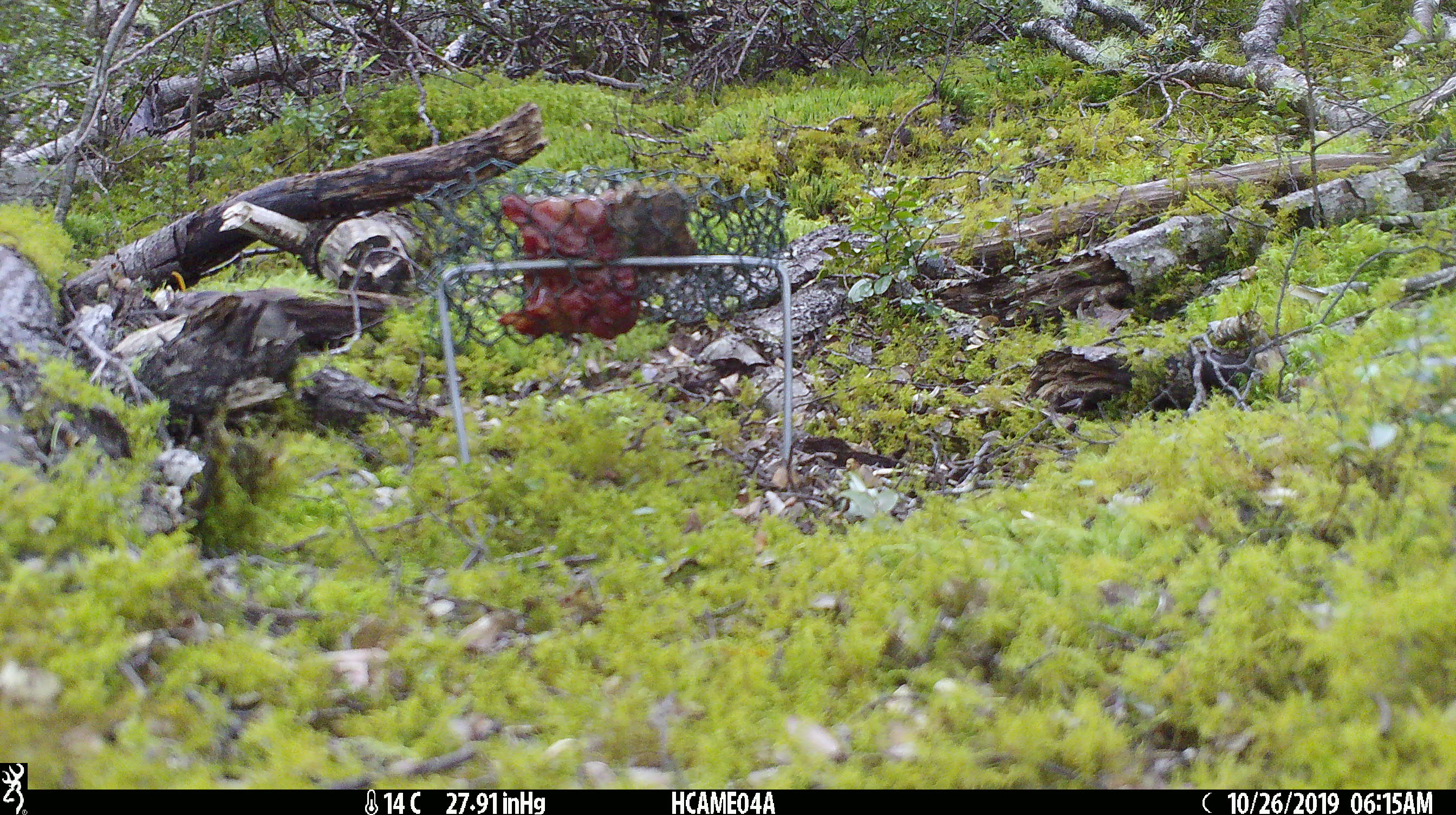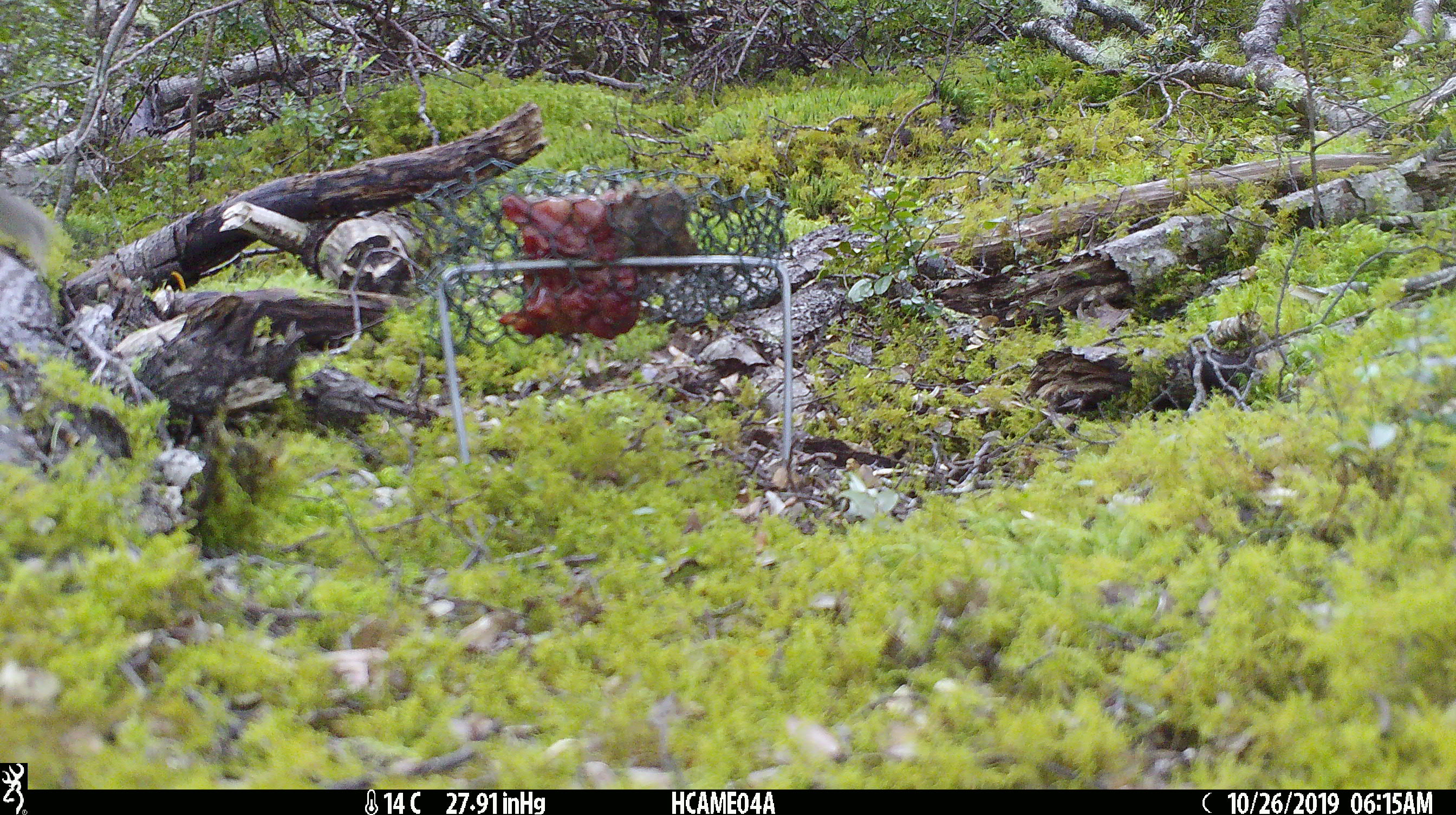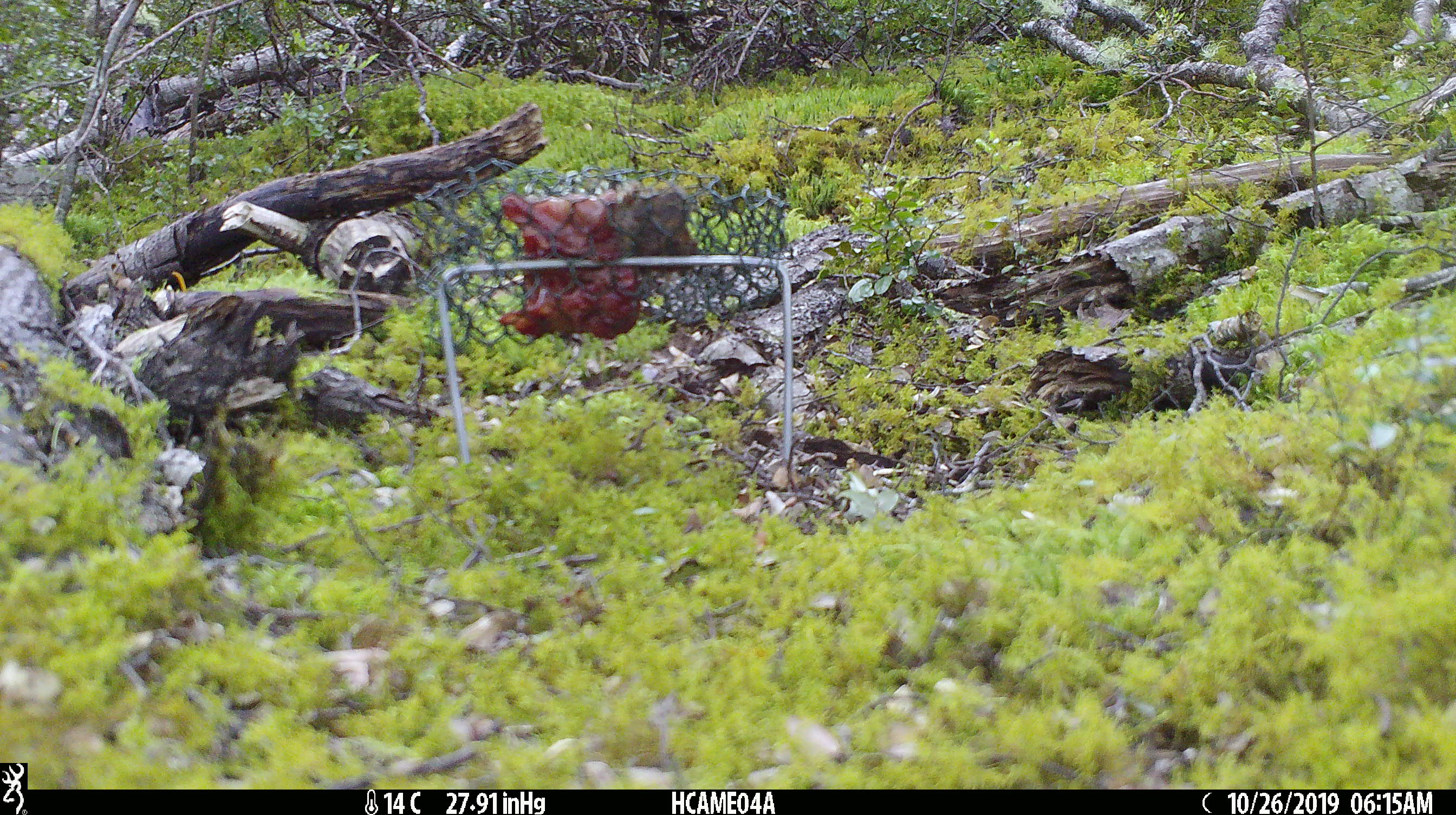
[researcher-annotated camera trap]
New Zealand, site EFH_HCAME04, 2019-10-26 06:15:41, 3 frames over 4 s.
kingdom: Animalia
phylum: Chordata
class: Mammalia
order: Rodentia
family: Muridae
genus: Mus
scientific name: Mus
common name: mouse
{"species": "mouse (Mus)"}